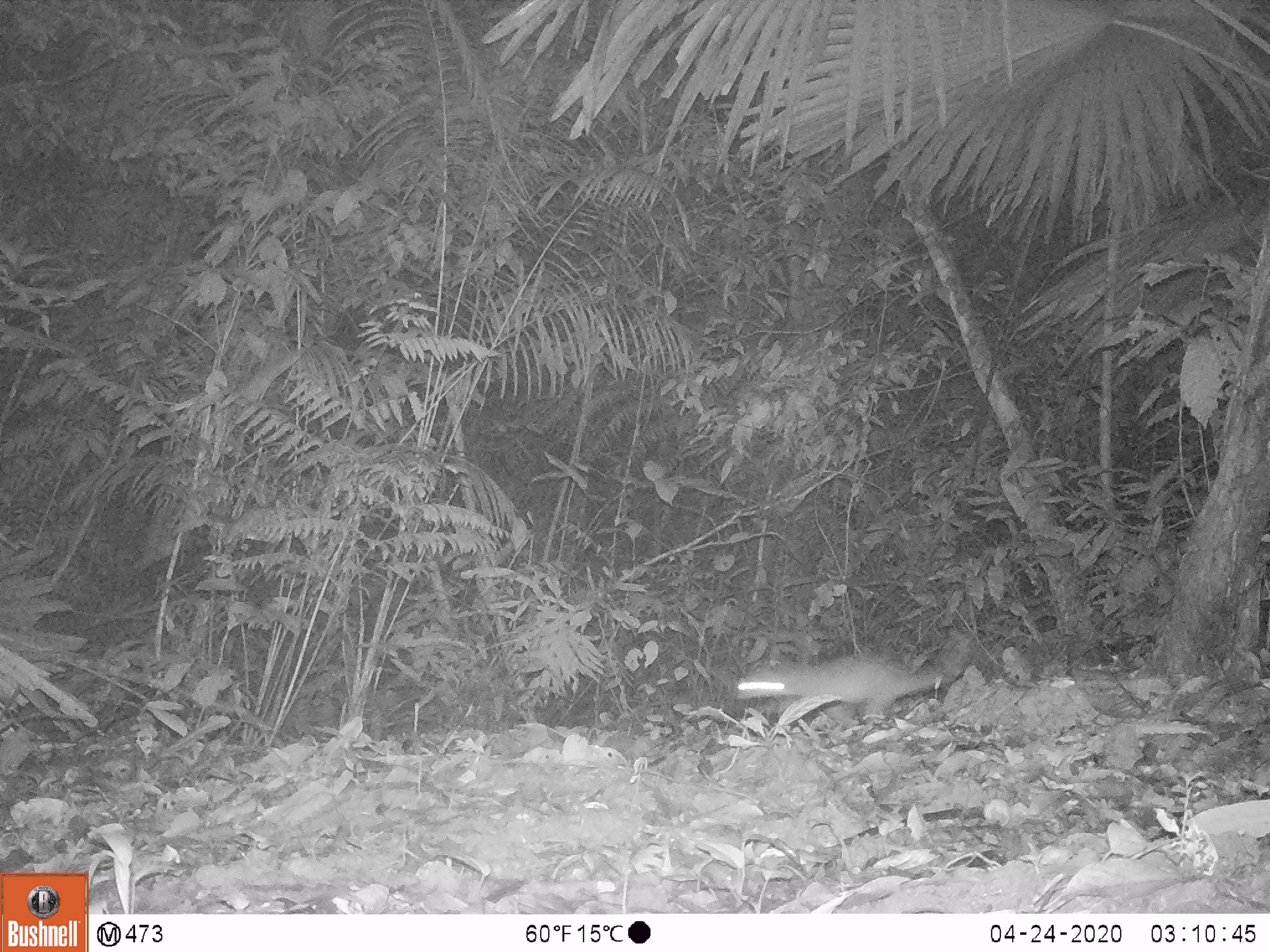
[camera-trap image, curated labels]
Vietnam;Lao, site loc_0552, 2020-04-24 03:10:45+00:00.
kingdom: Animalia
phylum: Chordata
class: Mammalia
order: Carnivora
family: Mustelidae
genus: Melogale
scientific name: Melogale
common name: ferret badger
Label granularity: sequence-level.